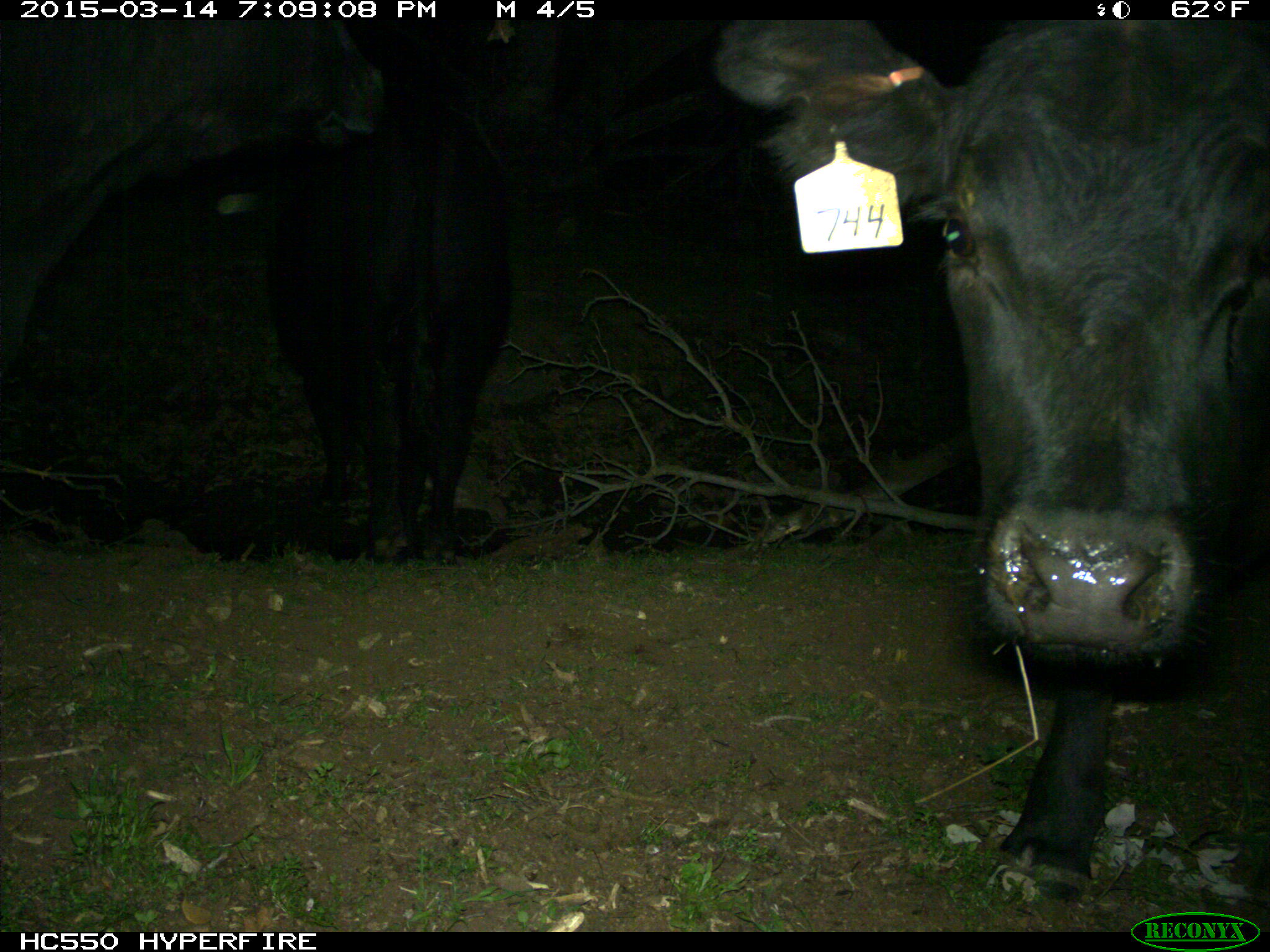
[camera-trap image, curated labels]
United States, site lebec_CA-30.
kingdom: Animalia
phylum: Chordata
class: Mammalia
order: Artiodactyla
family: Bovidae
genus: Bos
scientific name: Bos taurus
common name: domestic cow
Bos taurus (domestic cow).